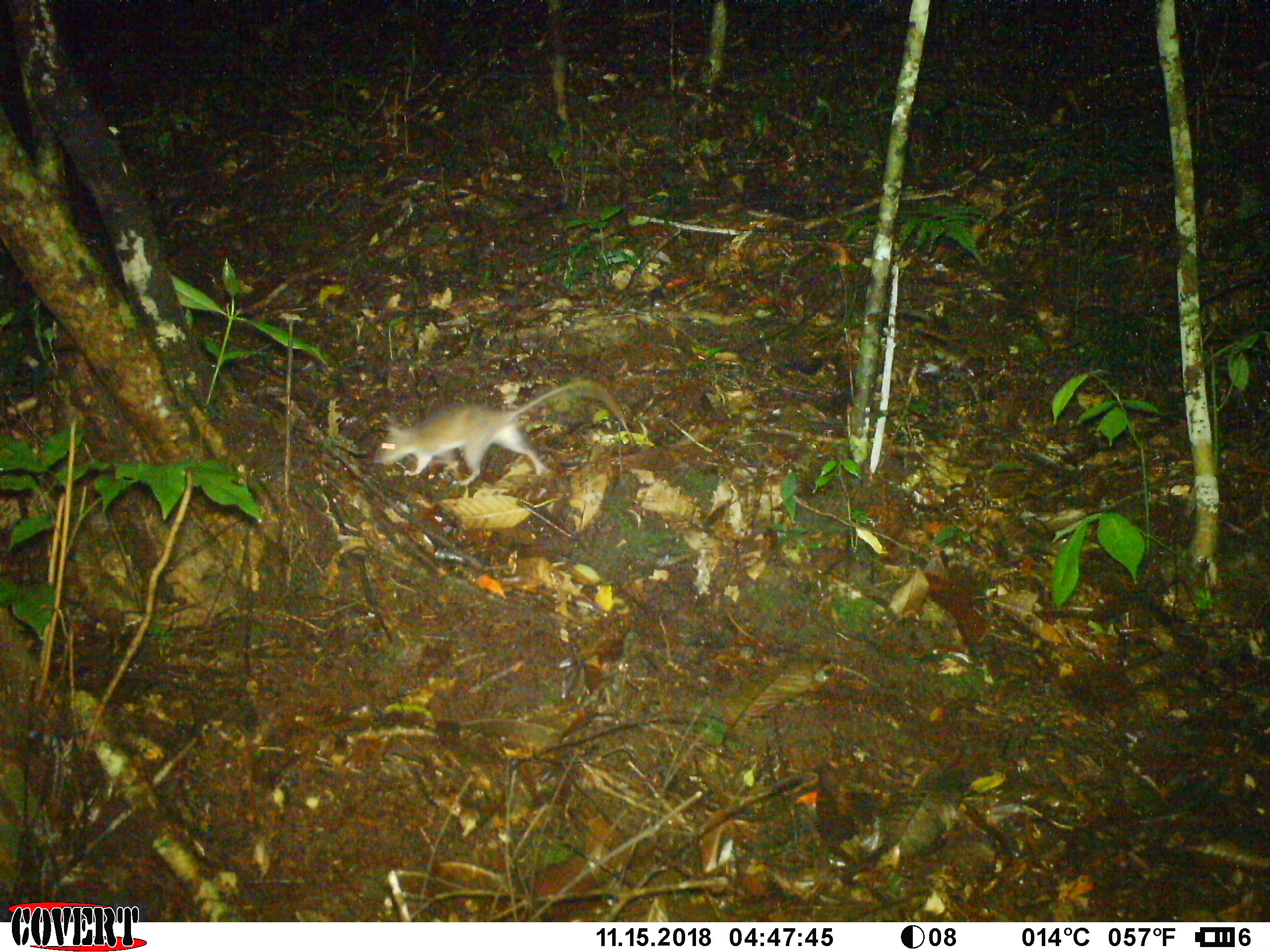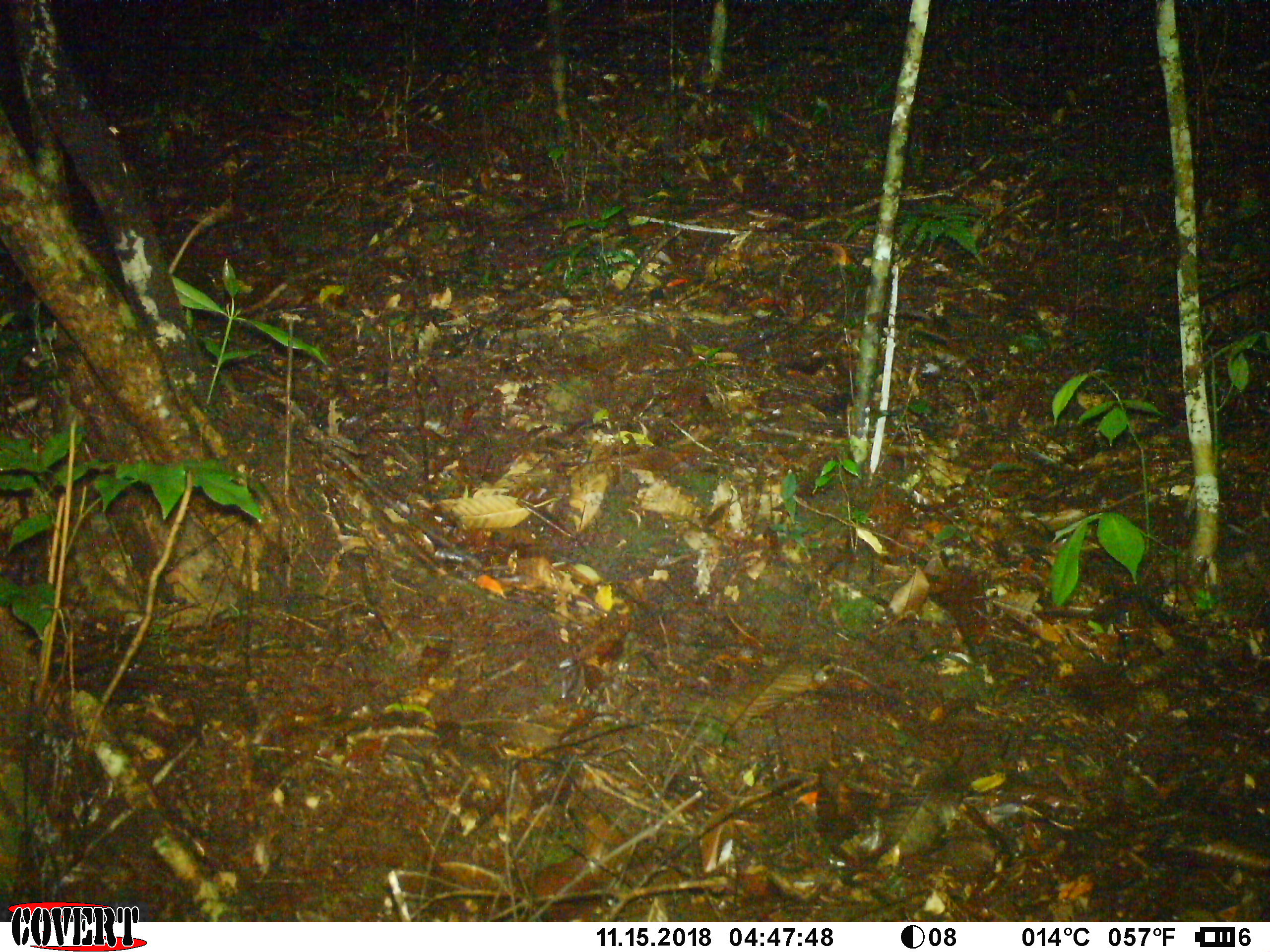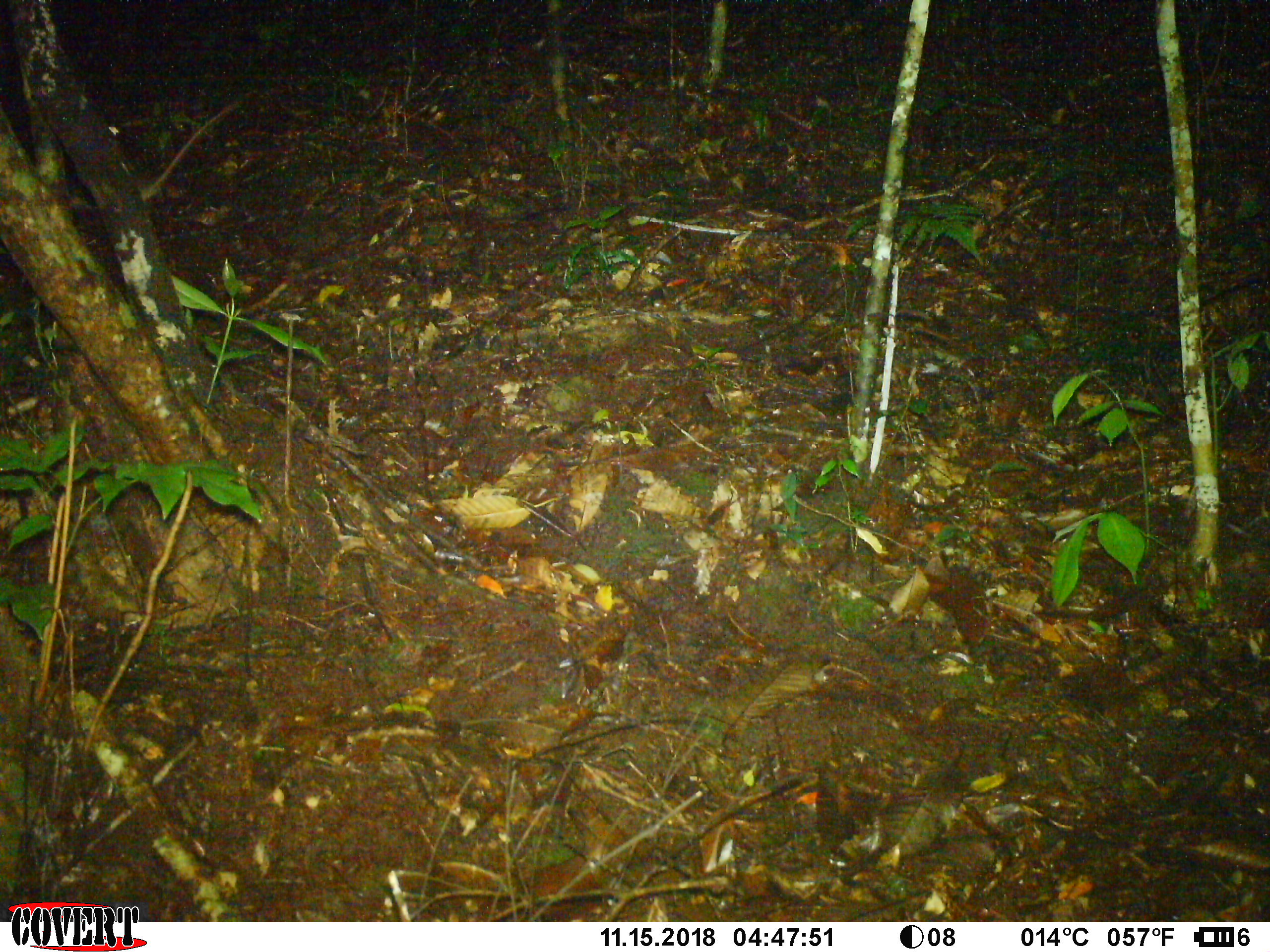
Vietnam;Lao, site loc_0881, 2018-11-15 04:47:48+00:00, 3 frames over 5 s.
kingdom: Animalia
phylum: Chordata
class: Mammalia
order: Rodentia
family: Muridae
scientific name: Muridae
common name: old-world mice and rats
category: unidentified murid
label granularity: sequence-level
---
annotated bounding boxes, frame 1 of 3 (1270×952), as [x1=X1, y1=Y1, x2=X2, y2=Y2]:
unidentified murid: [x1=374, y1=379, x2=636, y2=485]